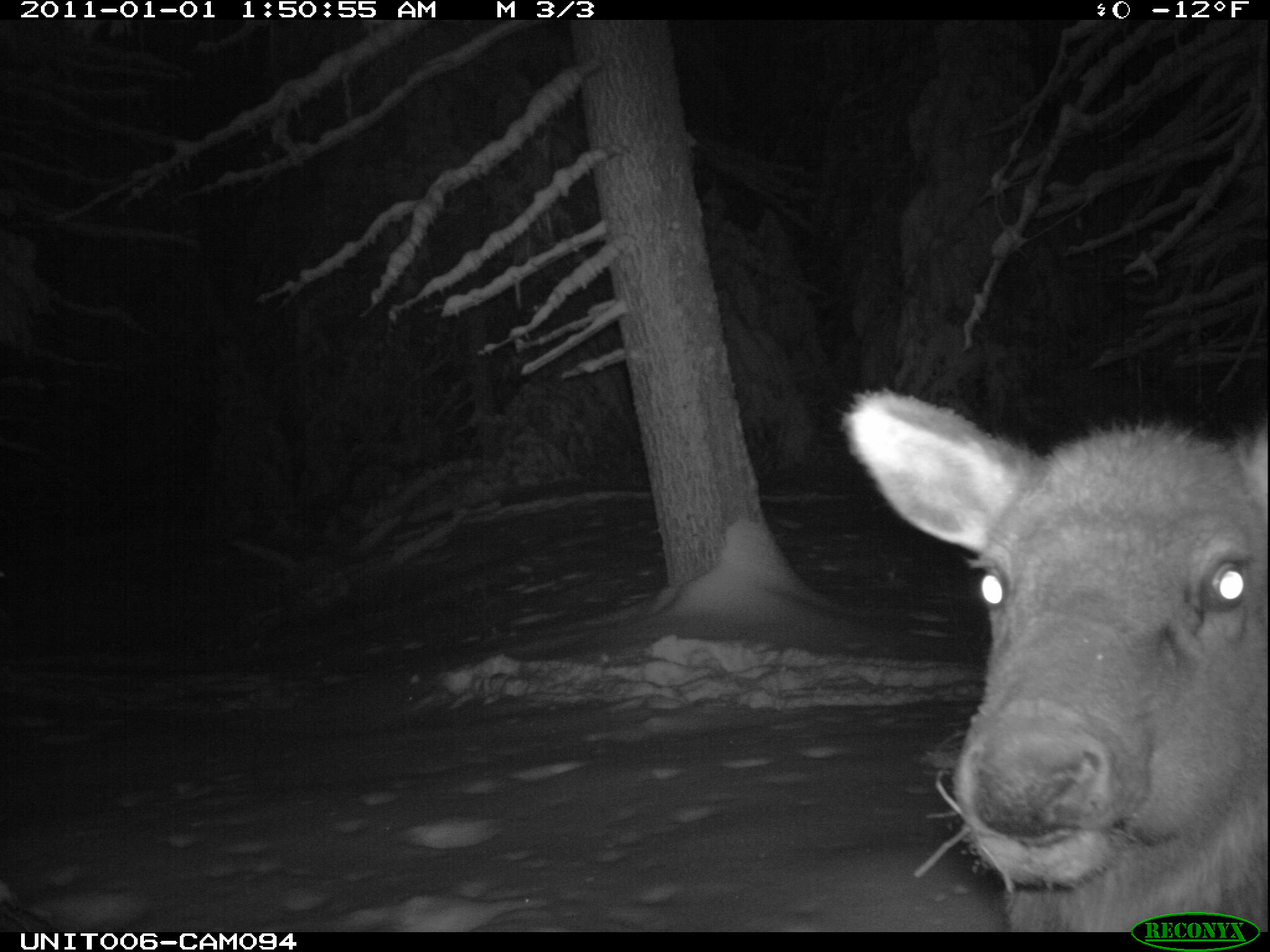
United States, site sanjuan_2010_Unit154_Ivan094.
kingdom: Animalia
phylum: Chordata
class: Mammalia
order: Artiodactyla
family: Cervidae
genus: Cervus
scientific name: Cervus elaphus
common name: red deer